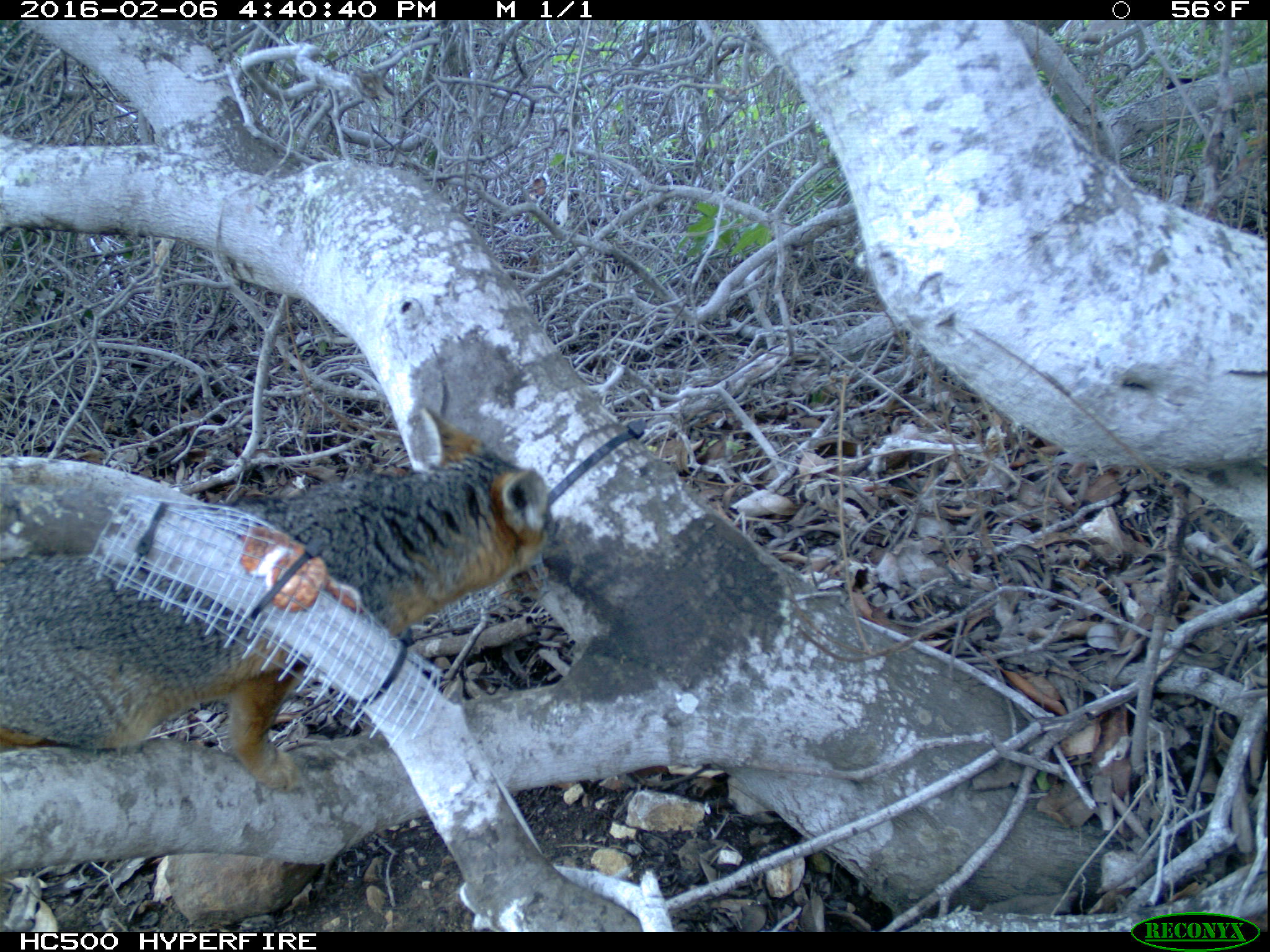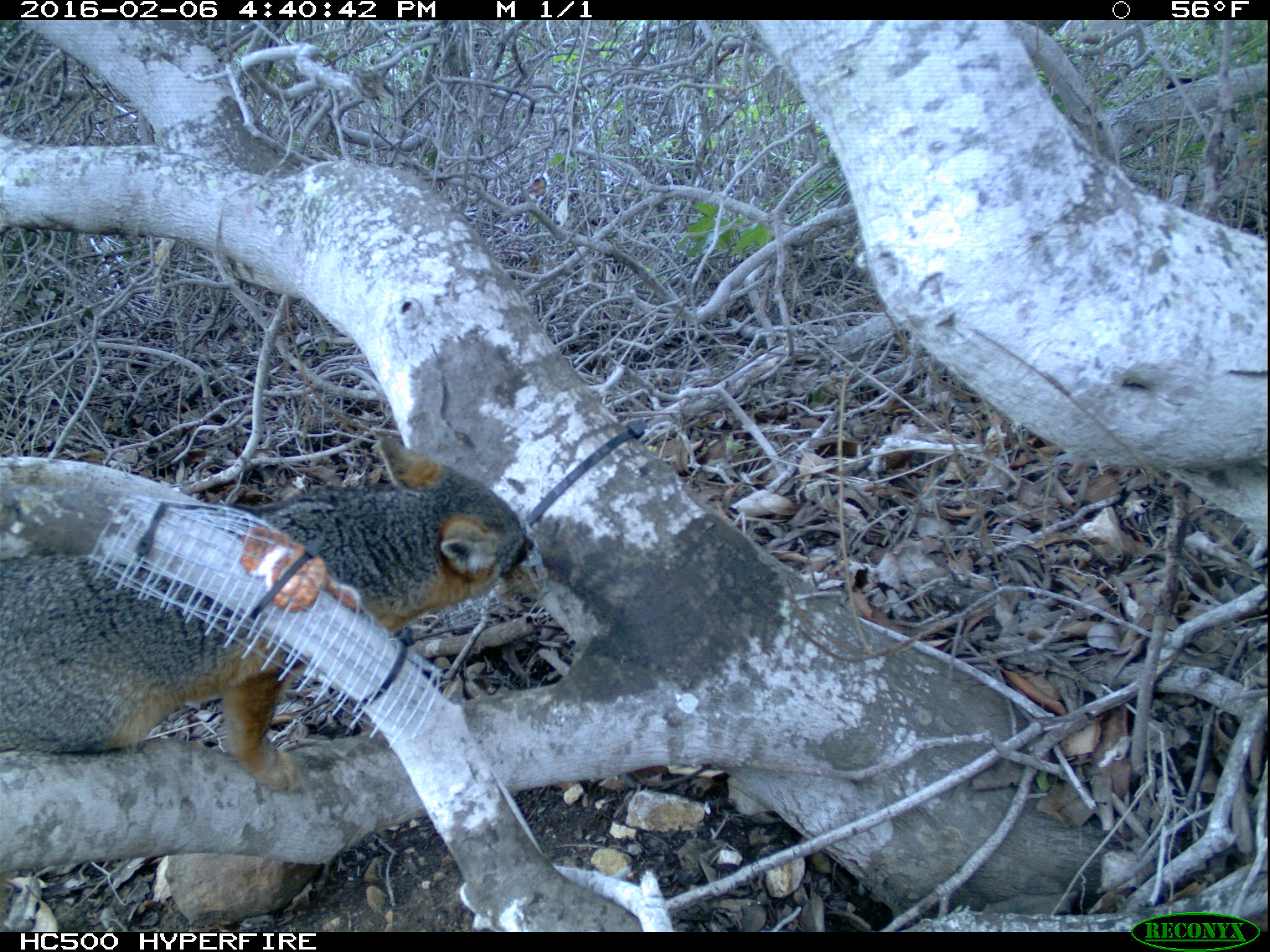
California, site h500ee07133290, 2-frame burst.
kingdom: Animalia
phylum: Chordata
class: Mammalia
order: Carnivora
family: Canidae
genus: Urocyon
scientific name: Urocyon littoralis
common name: island fox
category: fox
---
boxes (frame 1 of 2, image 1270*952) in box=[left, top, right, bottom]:
fox: box=[0, 402, 556, 795]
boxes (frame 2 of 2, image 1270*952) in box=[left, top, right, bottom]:
fox: box=[0, 431, 535, 793]